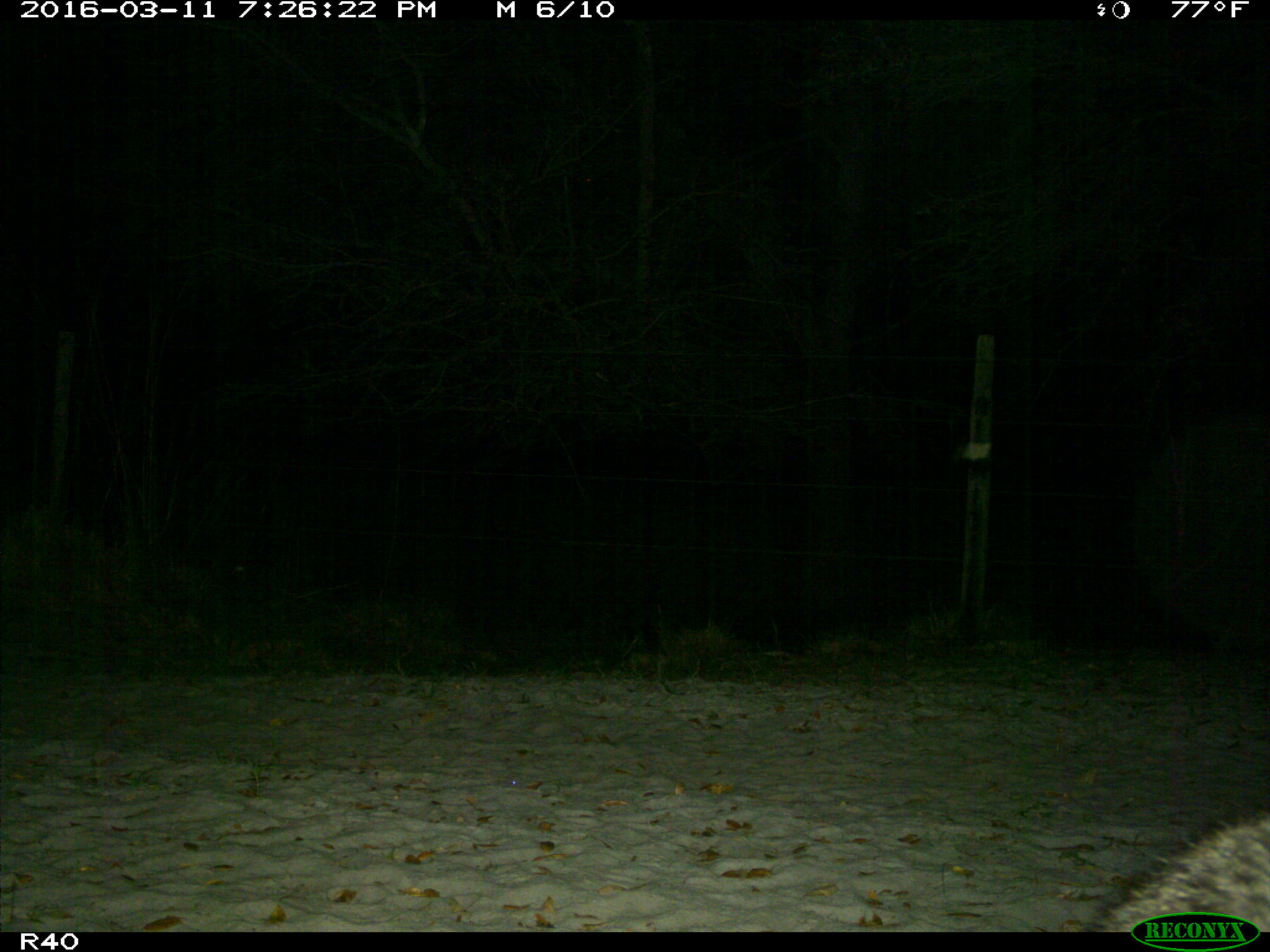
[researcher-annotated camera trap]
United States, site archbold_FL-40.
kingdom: Animalia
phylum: Chordata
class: Mammalia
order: Carnivora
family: Procyonidae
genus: Procyon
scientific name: Procyon lotor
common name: common raccoon